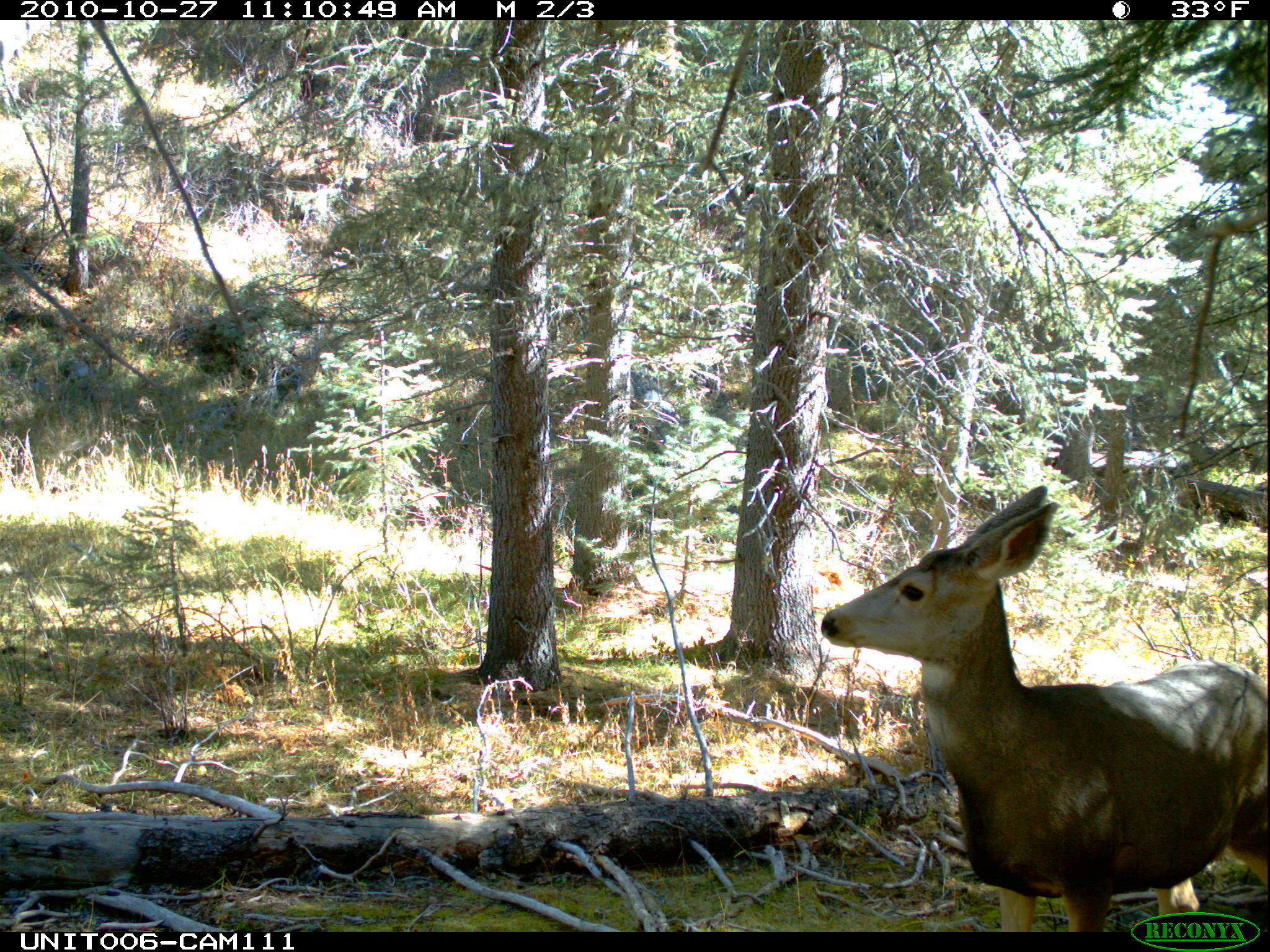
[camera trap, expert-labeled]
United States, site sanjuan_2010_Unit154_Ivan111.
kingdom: Animalia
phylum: Chordata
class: Mammalia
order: Artiodactyla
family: Cervidae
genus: Odocoileus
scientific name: Odocoileus hemionus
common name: mule deer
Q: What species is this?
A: Odocoileus hemionus (mule deer).